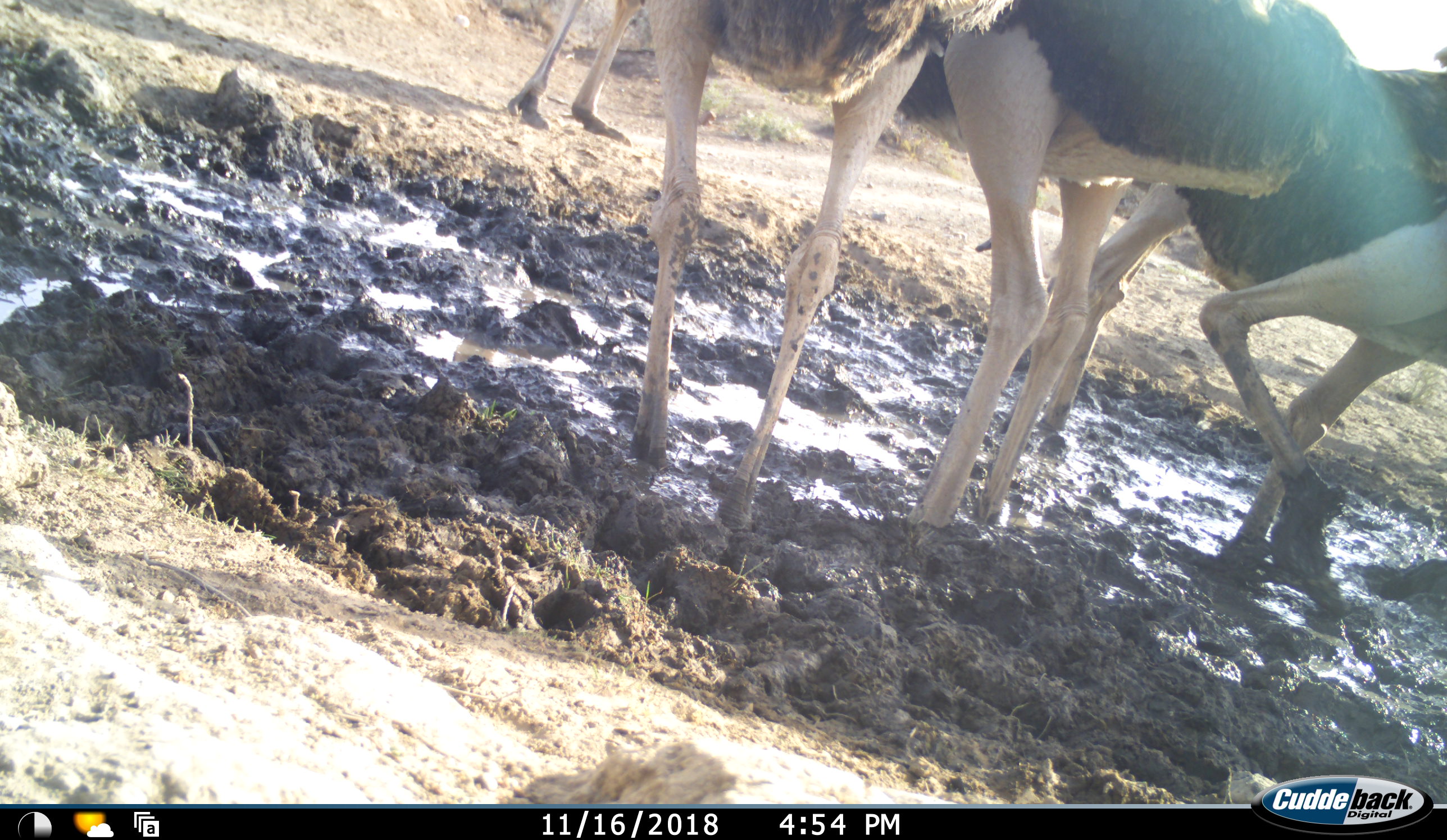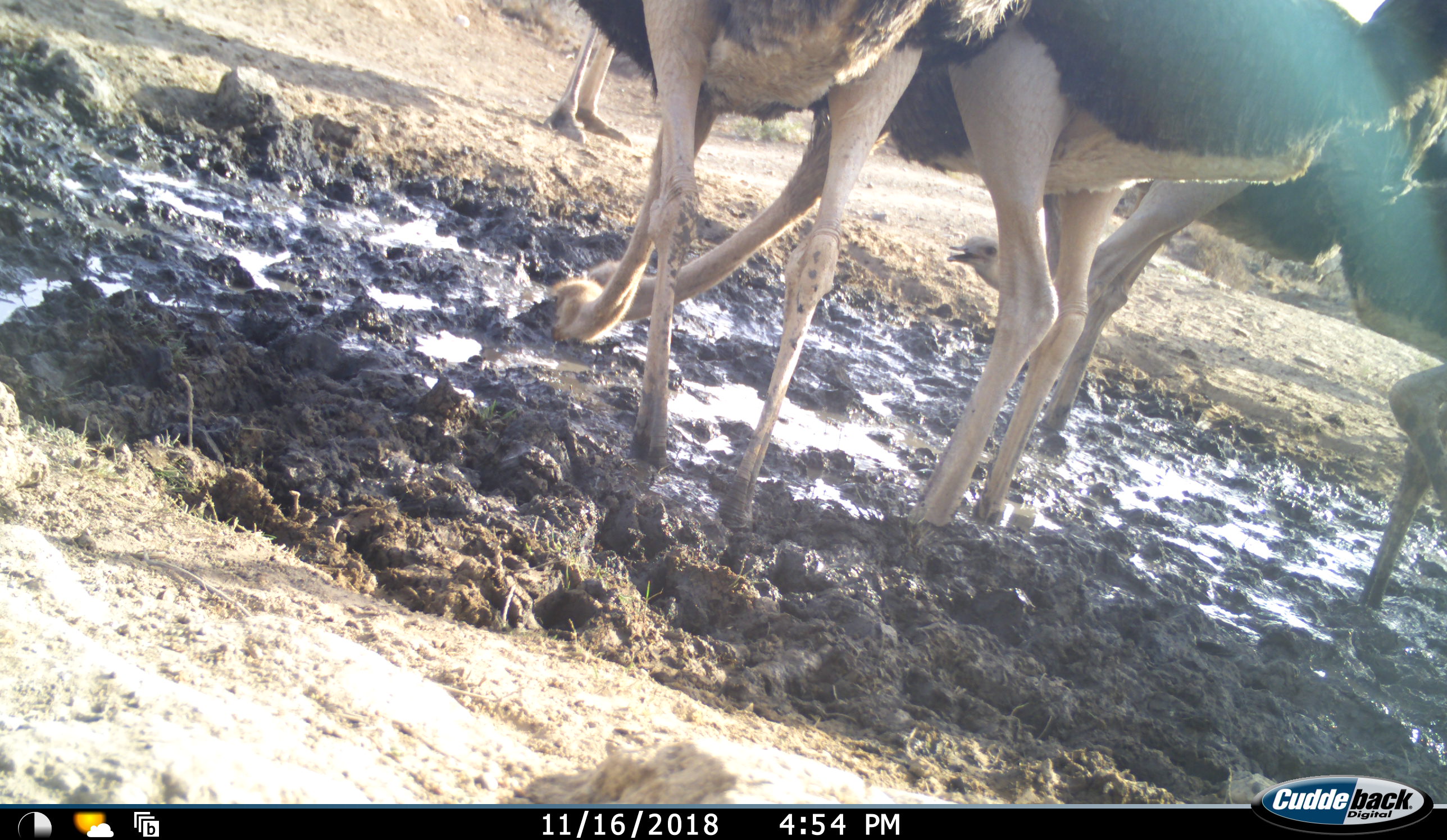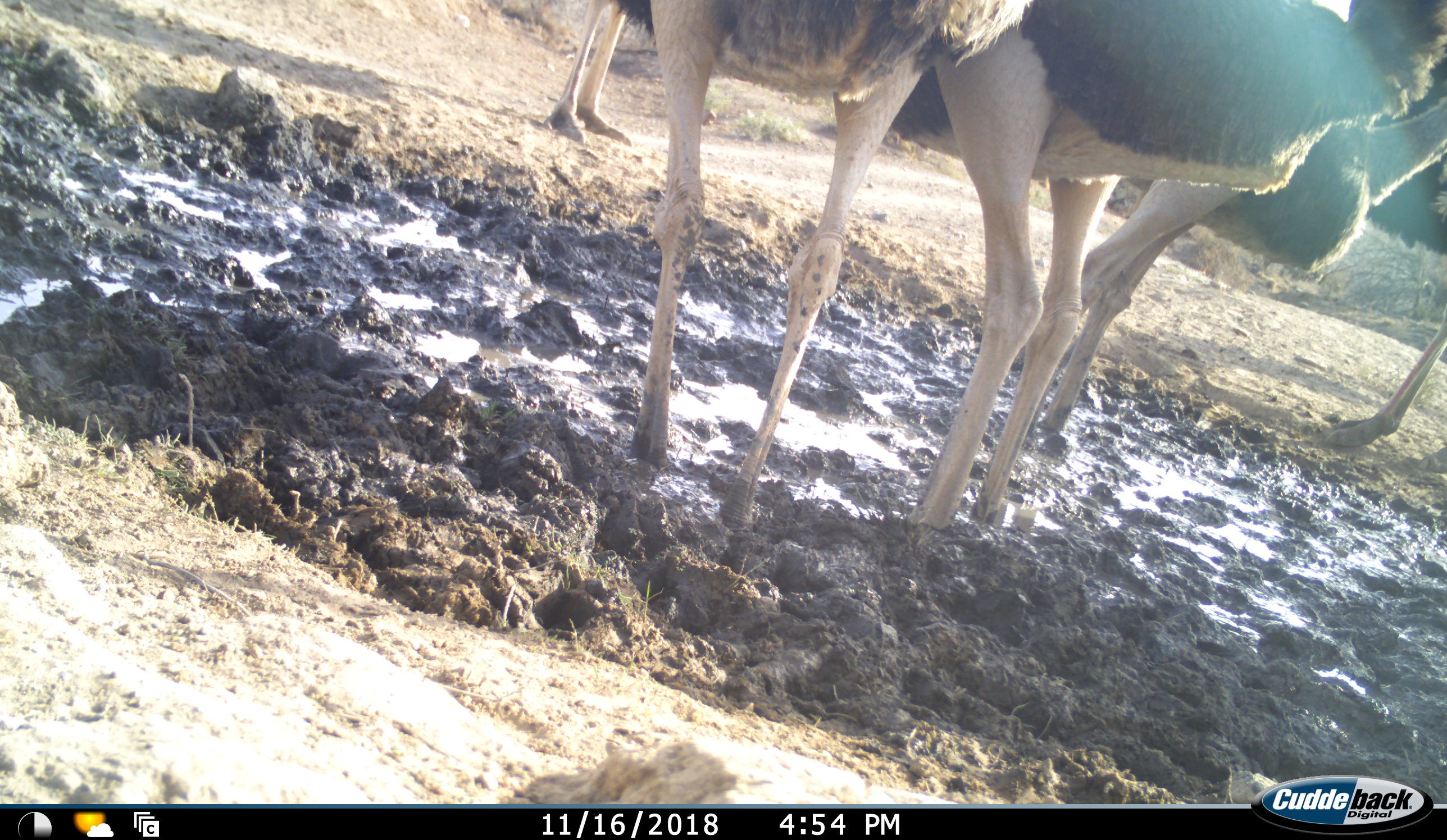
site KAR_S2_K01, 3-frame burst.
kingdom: Animalia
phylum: Chordata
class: Aves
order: Struthioniformes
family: Struthionidae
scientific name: Struthionidae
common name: ostrich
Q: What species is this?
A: Ostrich (Struthionidae).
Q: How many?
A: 5.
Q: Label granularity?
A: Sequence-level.